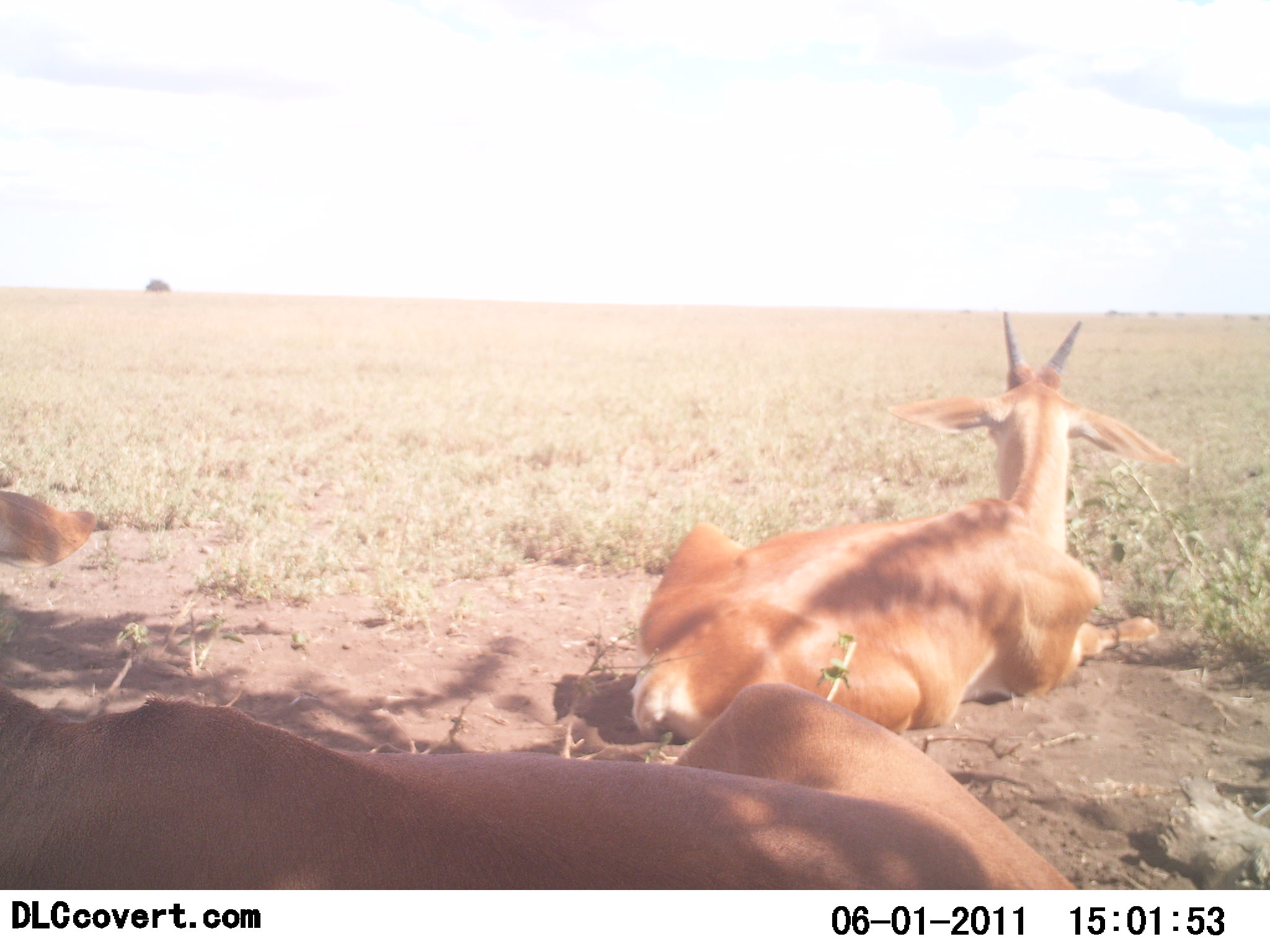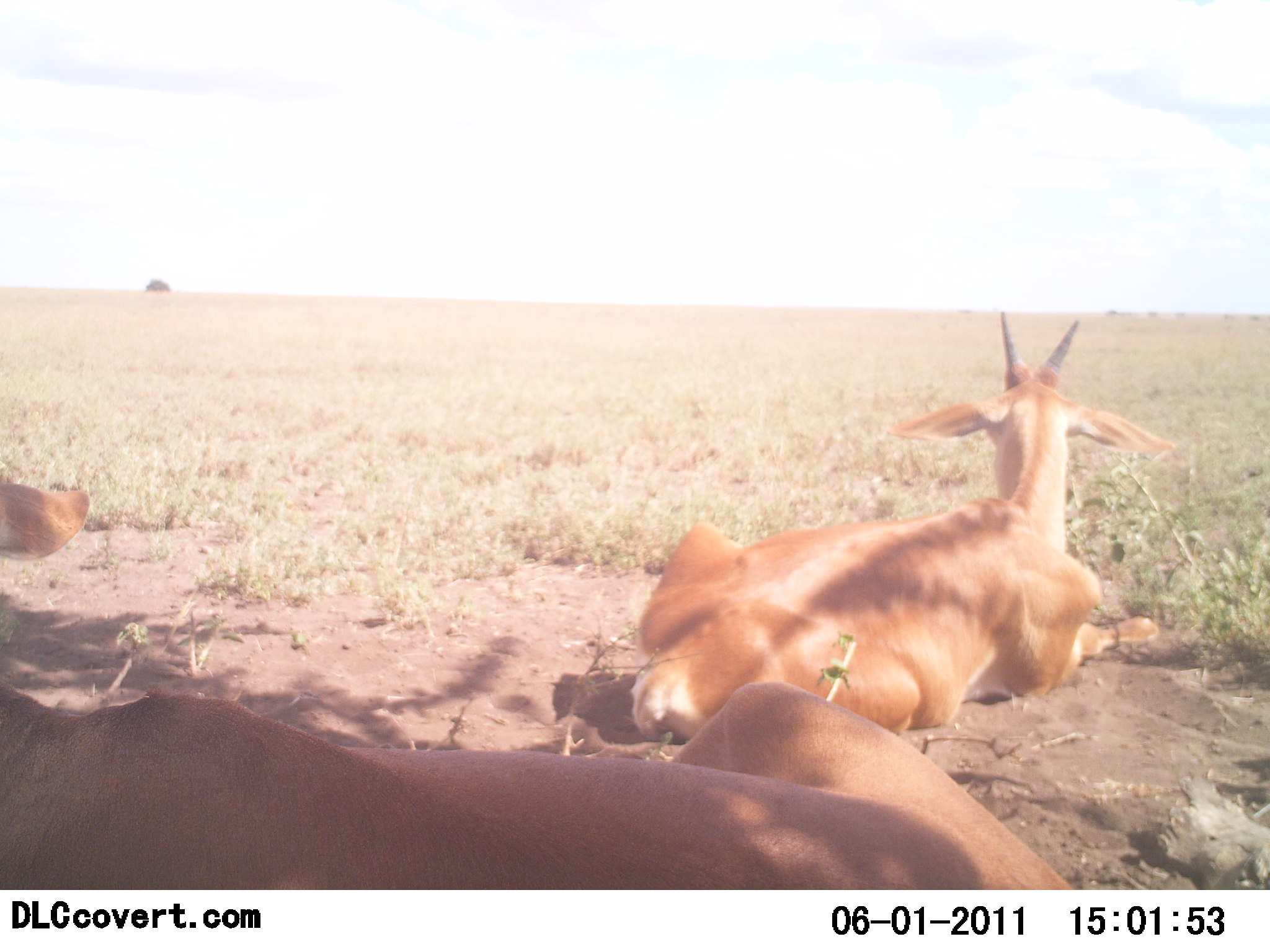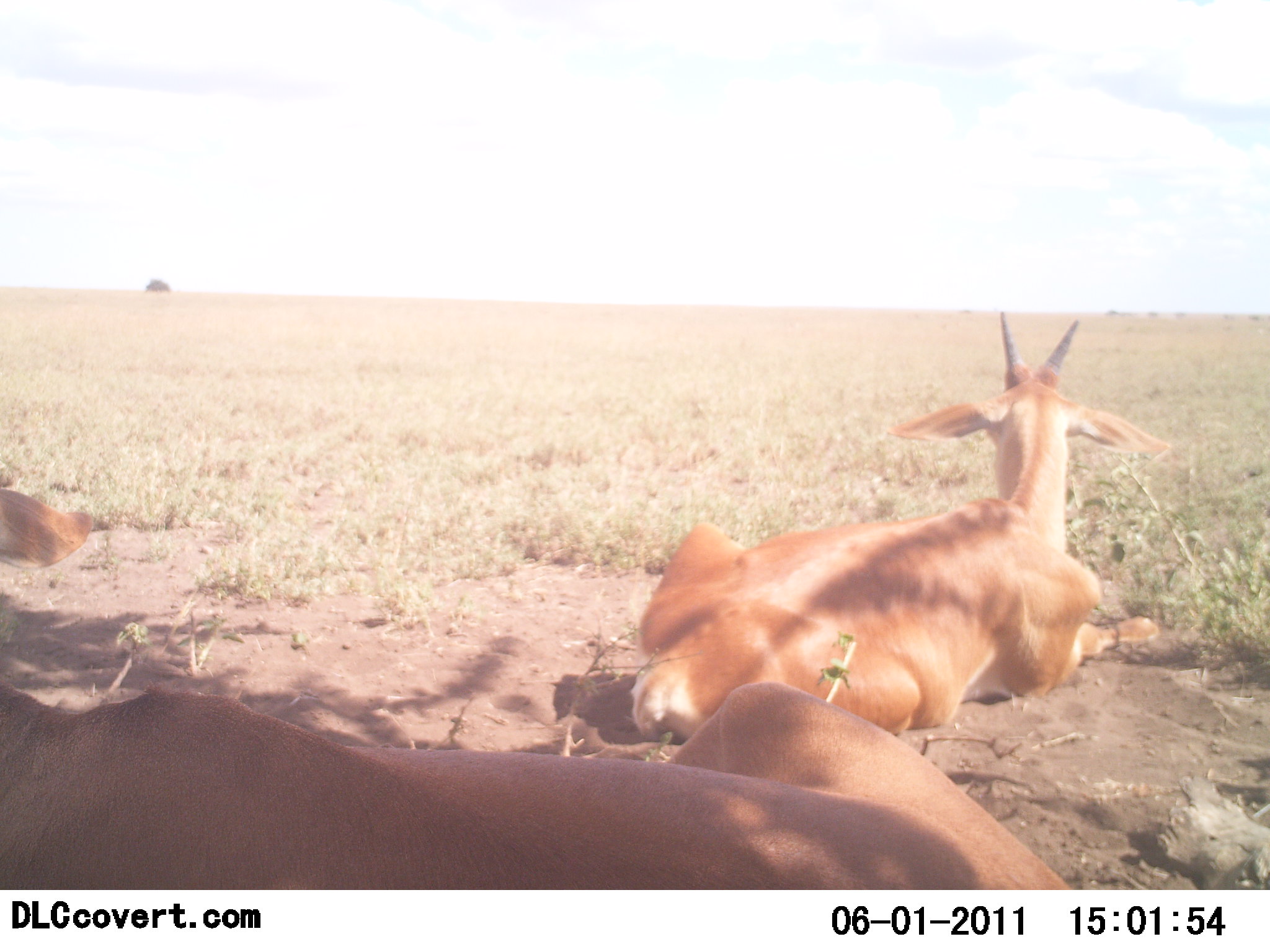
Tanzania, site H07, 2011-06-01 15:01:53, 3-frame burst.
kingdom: Animalia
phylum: Chordata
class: Mammalia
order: Artiodactyla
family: Bovidae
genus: Nanger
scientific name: Nanger granti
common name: grant's gazelle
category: gazellegrants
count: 2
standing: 0%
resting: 100%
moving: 0%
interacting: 0%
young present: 0%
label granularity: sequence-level